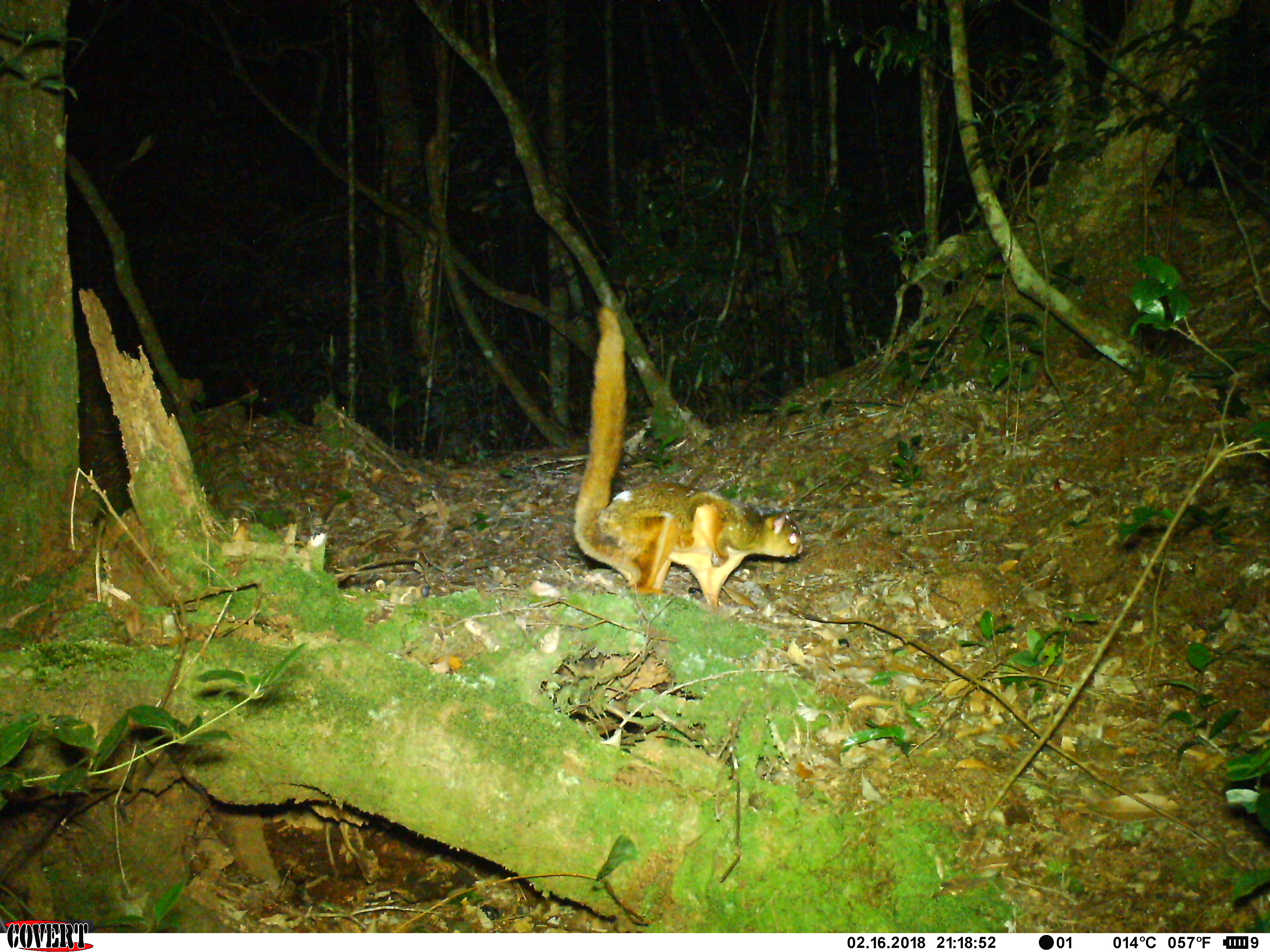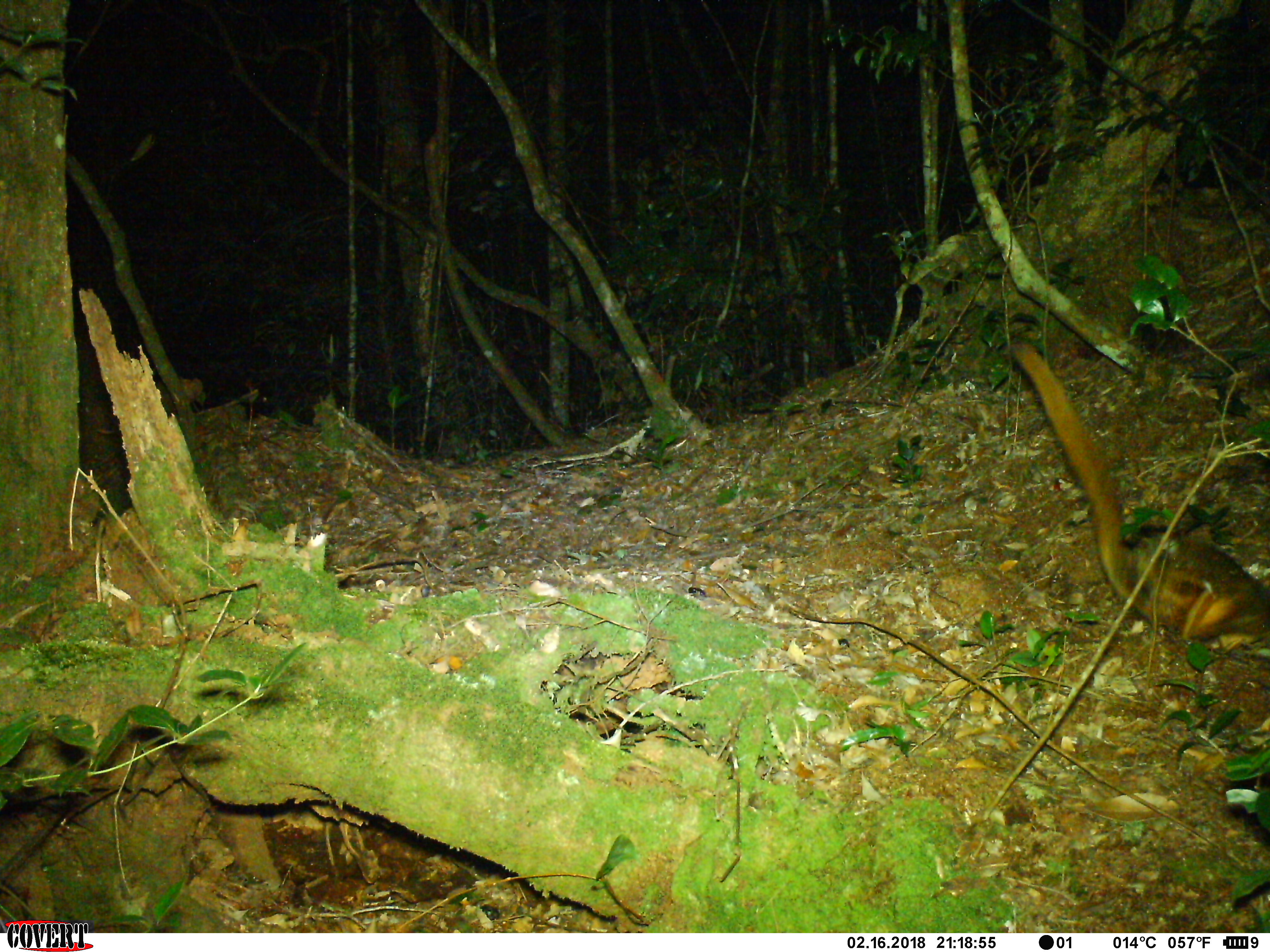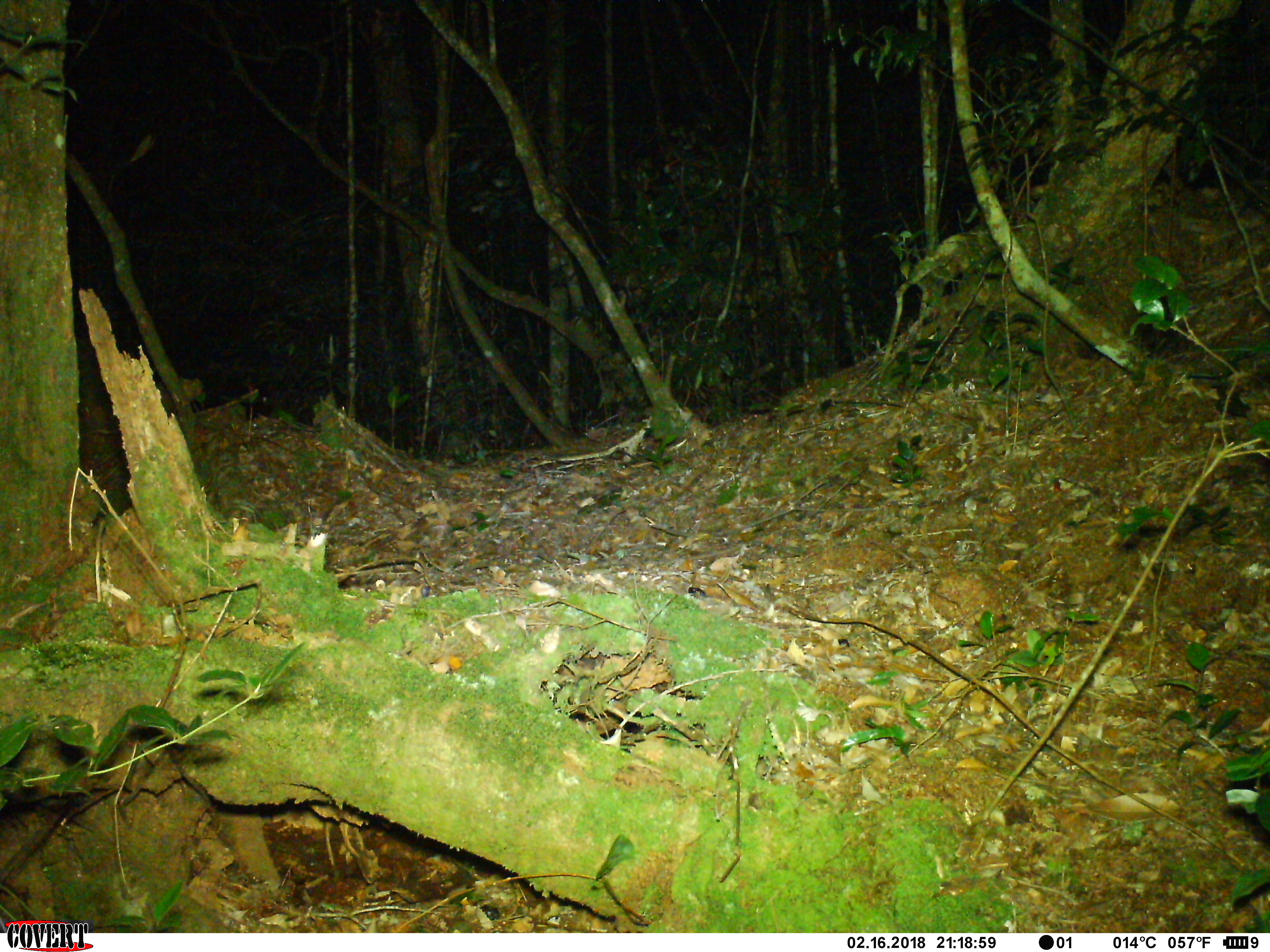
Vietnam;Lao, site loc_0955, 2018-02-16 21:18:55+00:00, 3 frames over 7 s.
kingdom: Animalia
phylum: Chordata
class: Mammalia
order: Rodentia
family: Sciuridae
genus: Petaurista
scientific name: Petaurista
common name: giant flying squirrel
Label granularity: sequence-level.